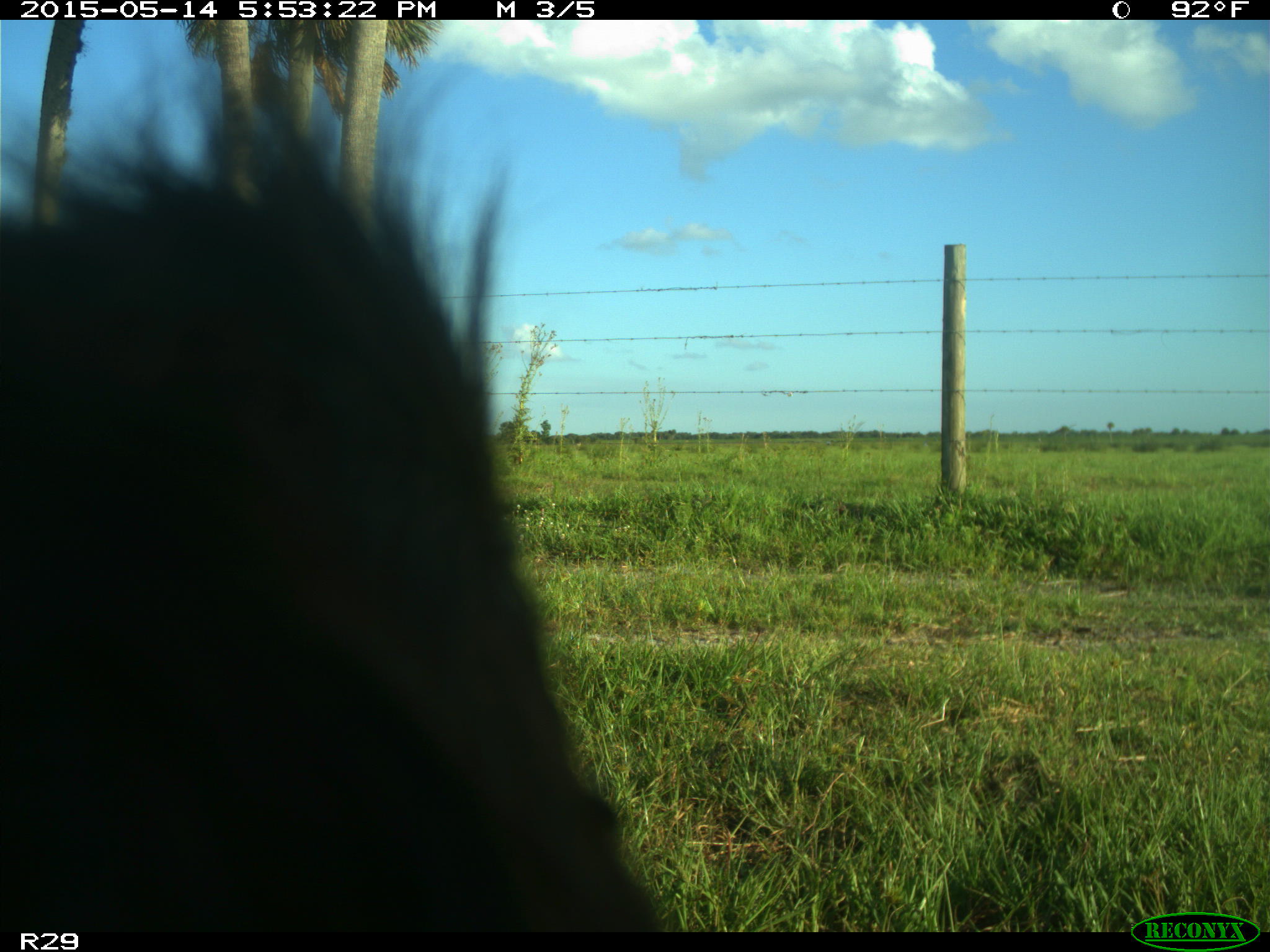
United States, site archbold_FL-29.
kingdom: Animalia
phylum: Chordata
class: Mammalia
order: Artiodactyla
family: Bovidae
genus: Bos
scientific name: Bos taurus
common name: domestic cow